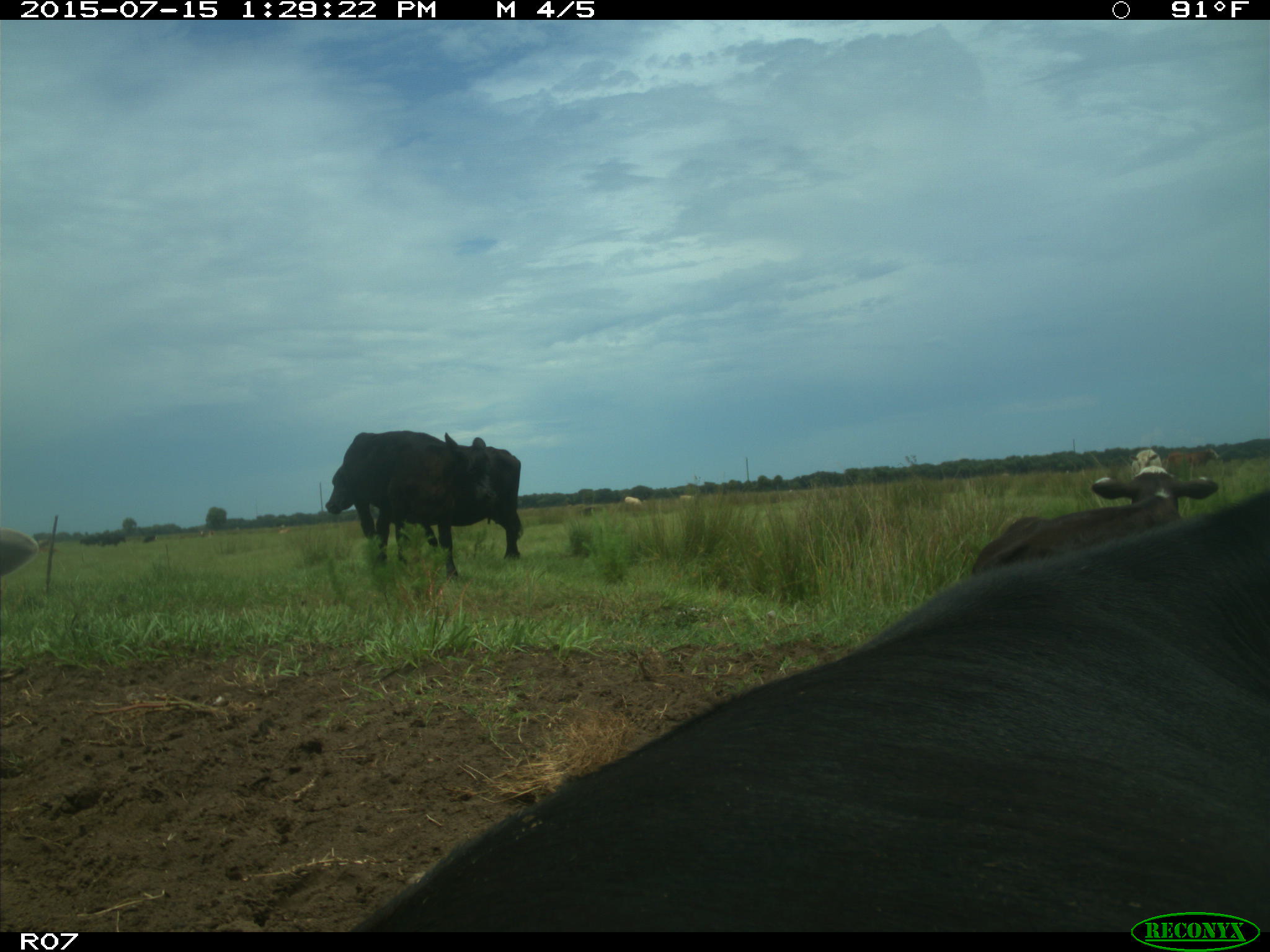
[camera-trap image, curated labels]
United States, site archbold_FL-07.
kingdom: Animalia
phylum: Chordata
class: Mammalia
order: Artiodactyla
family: Bovidae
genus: Bos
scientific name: Bos taurus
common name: domestic cow